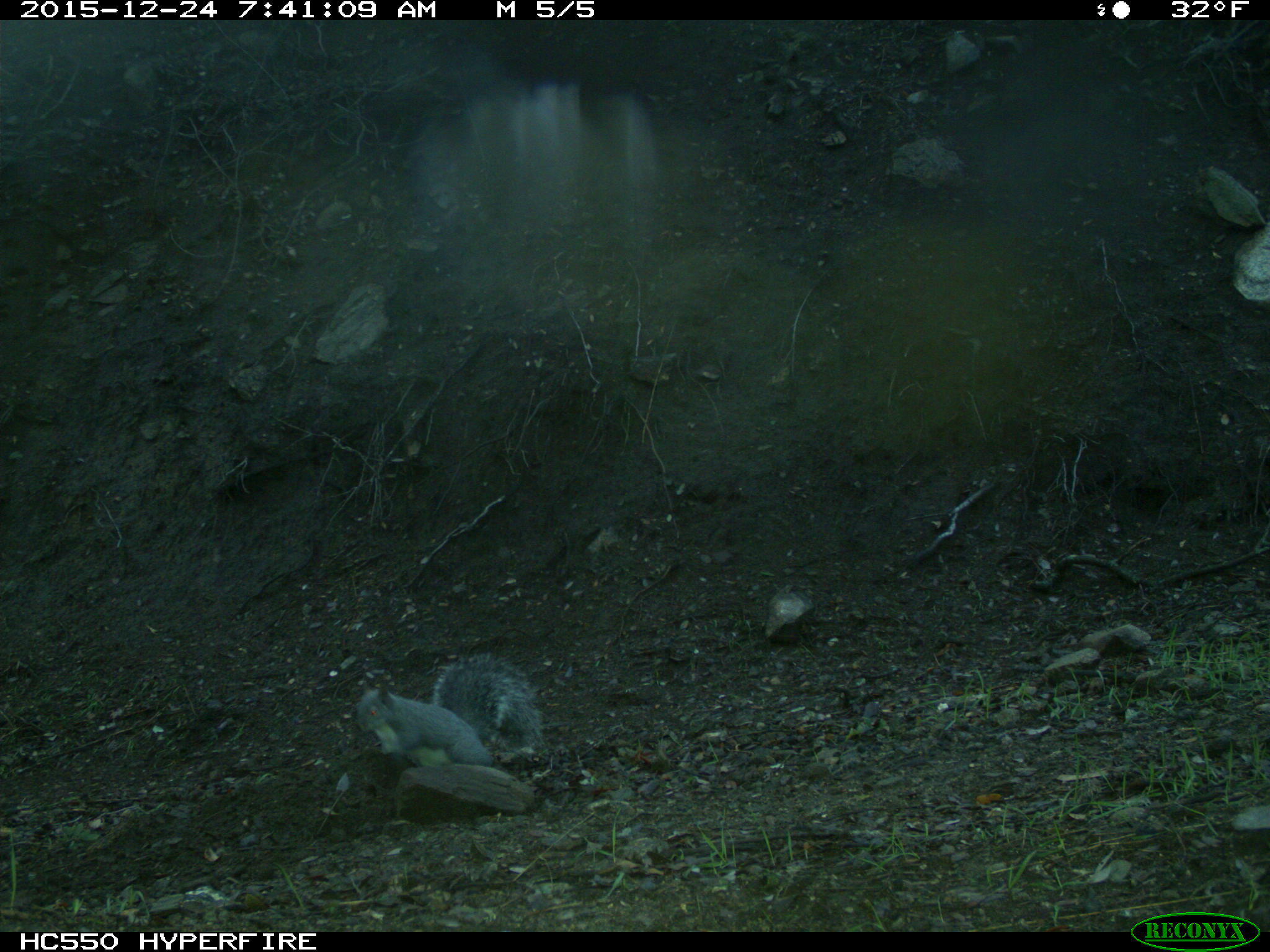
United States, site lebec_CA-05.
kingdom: Animalia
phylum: Chordata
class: Mammalia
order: Rodentia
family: Sciuridae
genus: Sciurus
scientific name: Sciurus carolinensis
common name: eastern gray squirrel